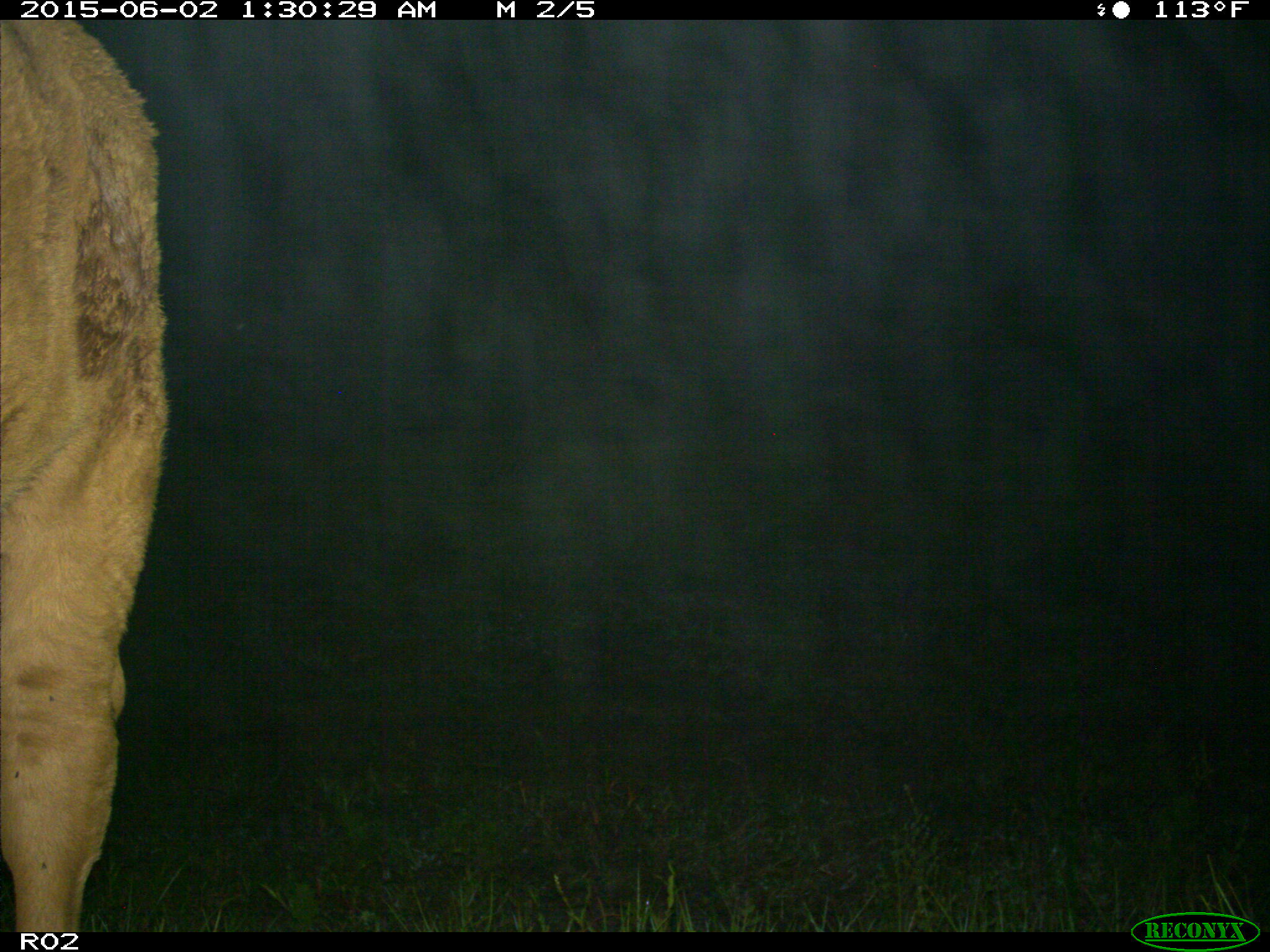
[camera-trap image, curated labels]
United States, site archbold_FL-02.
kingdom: Animalia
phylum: Chordata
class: Mammalia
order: Artiodactyla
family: Bovidae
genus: Bos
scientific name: Bos taurus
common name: domestic cow